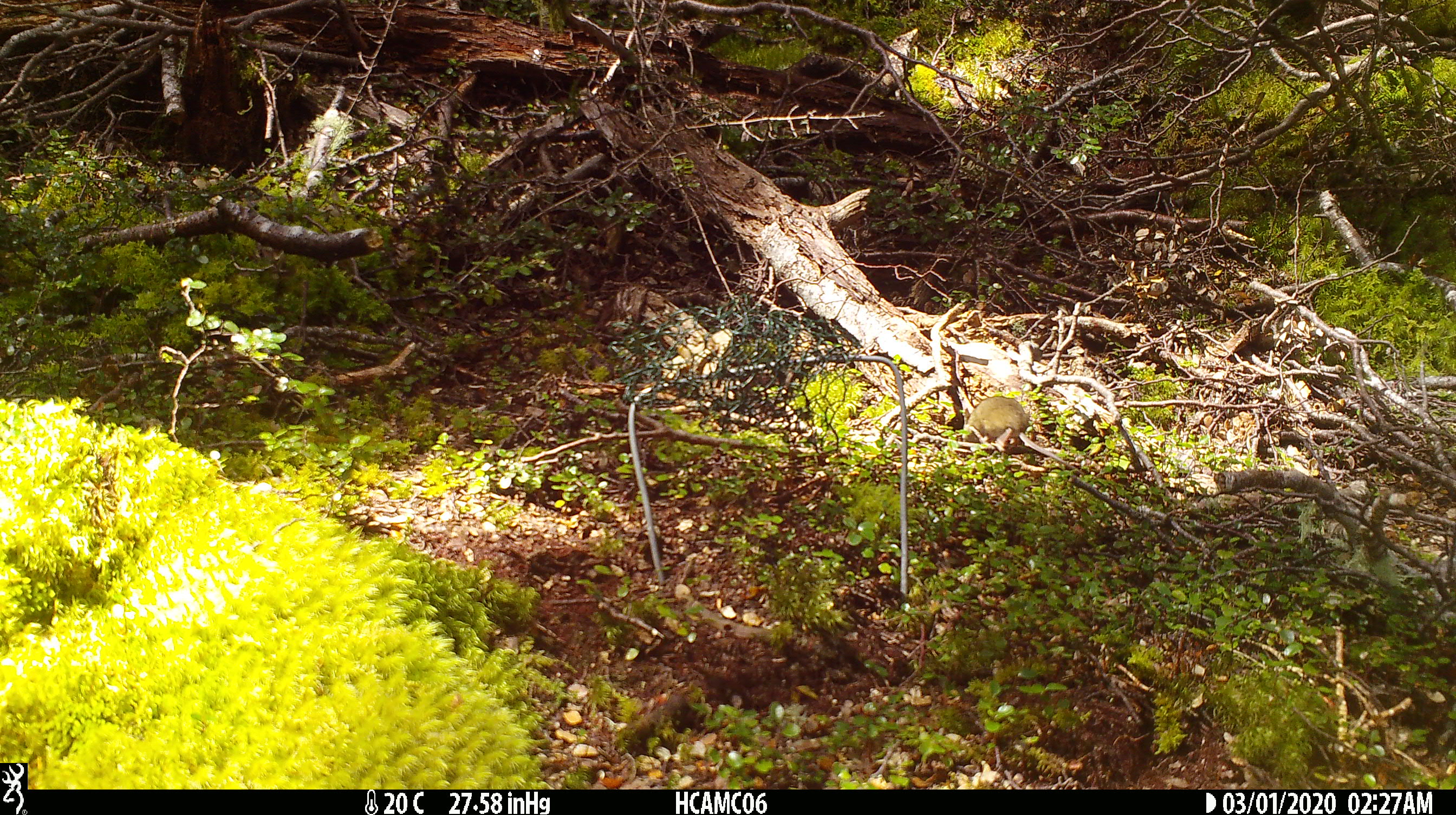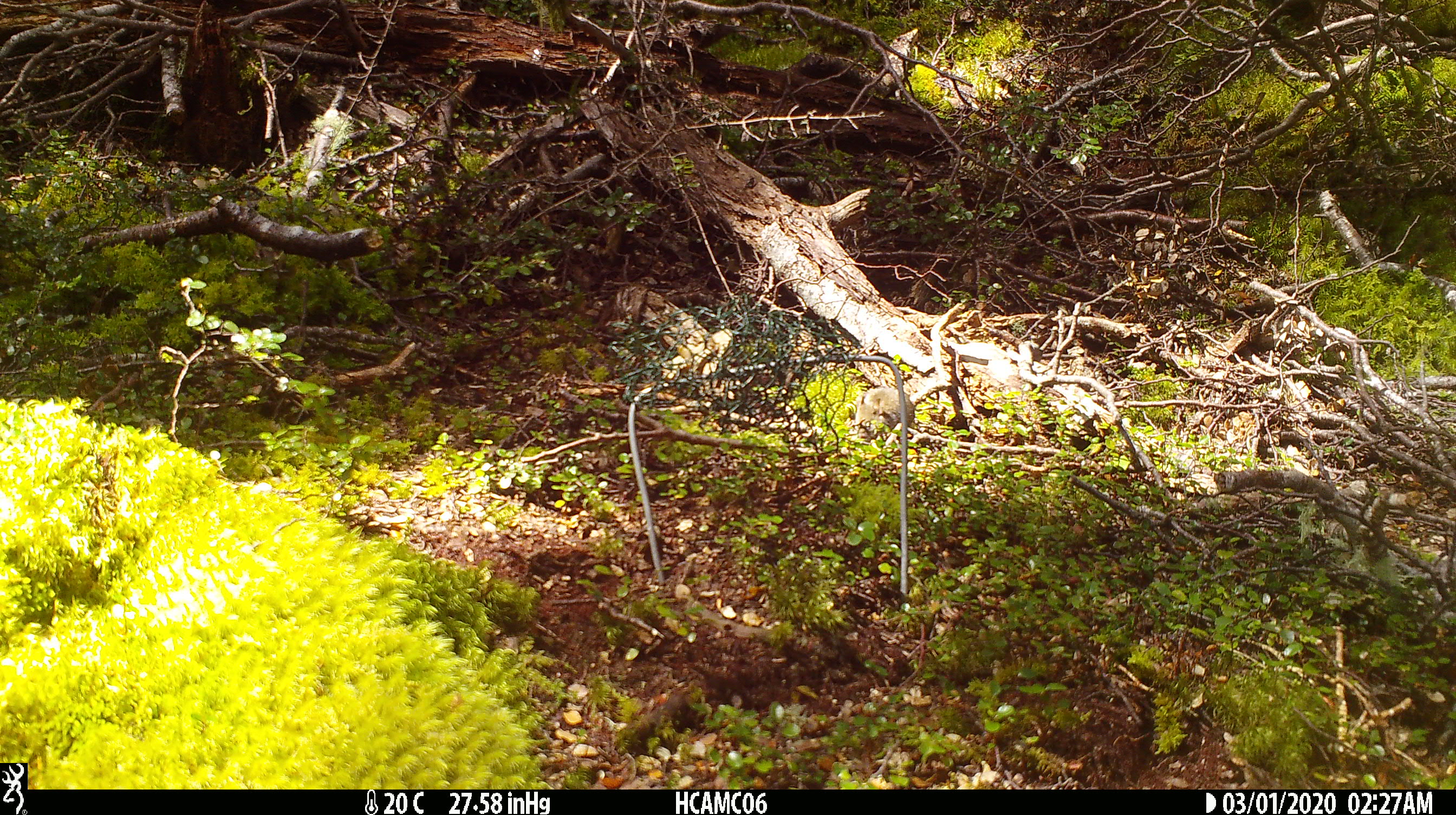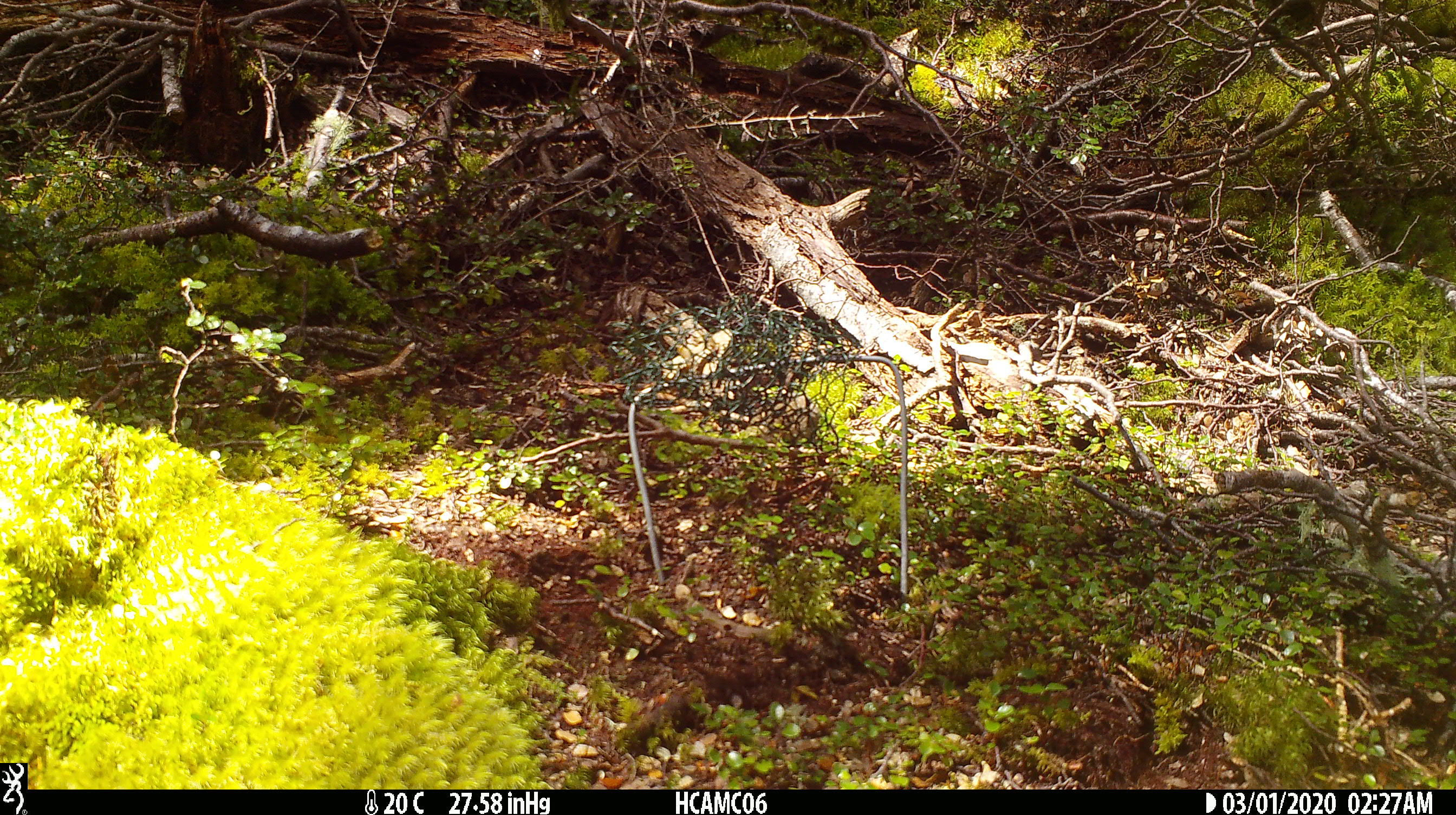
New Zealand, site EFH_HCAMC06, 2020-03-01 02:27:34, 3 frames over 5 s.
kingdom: Animalia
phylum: Chordata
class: Mammalia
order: Rodentia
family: Muridae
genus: Mus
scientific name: Mus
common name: mouse